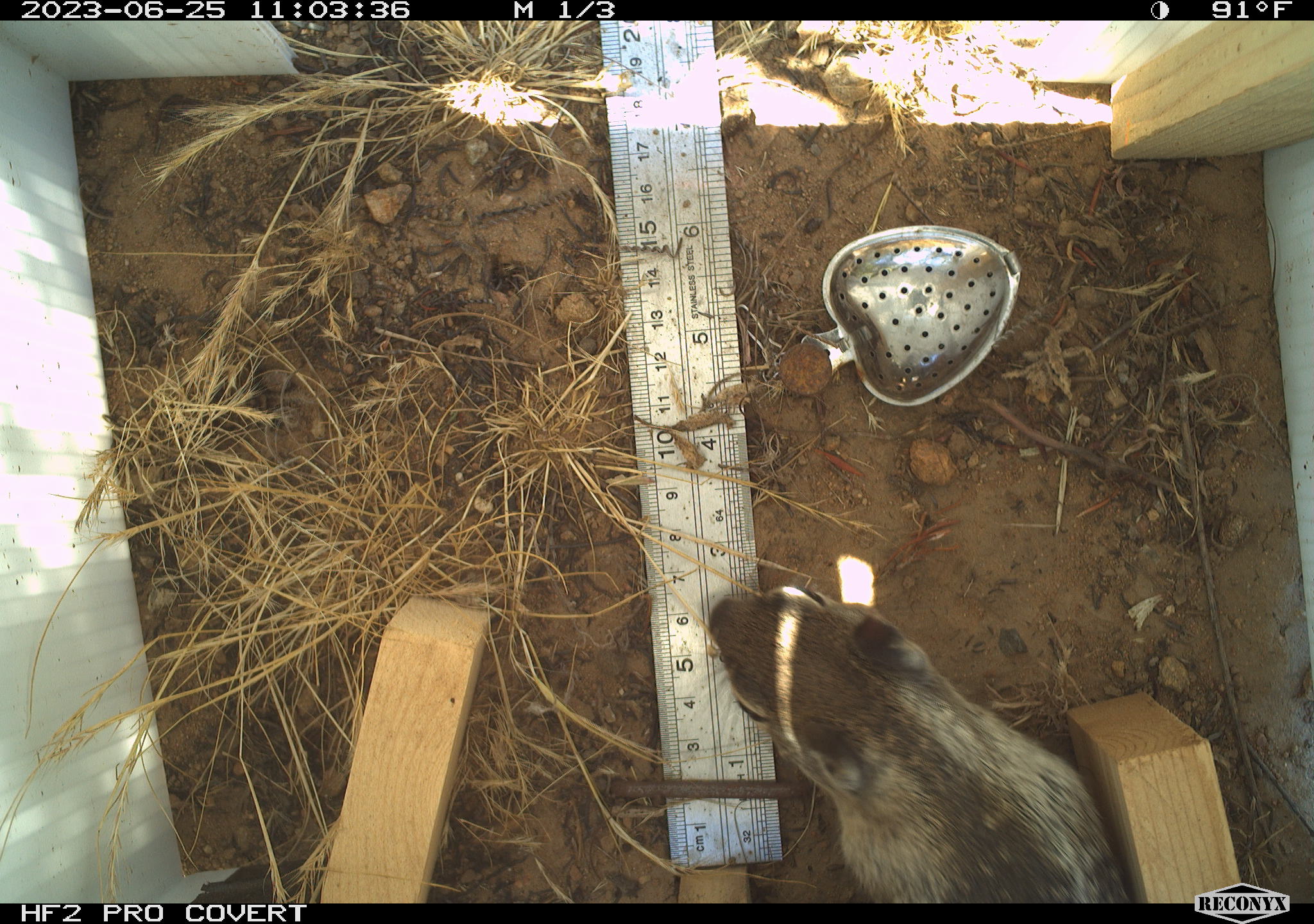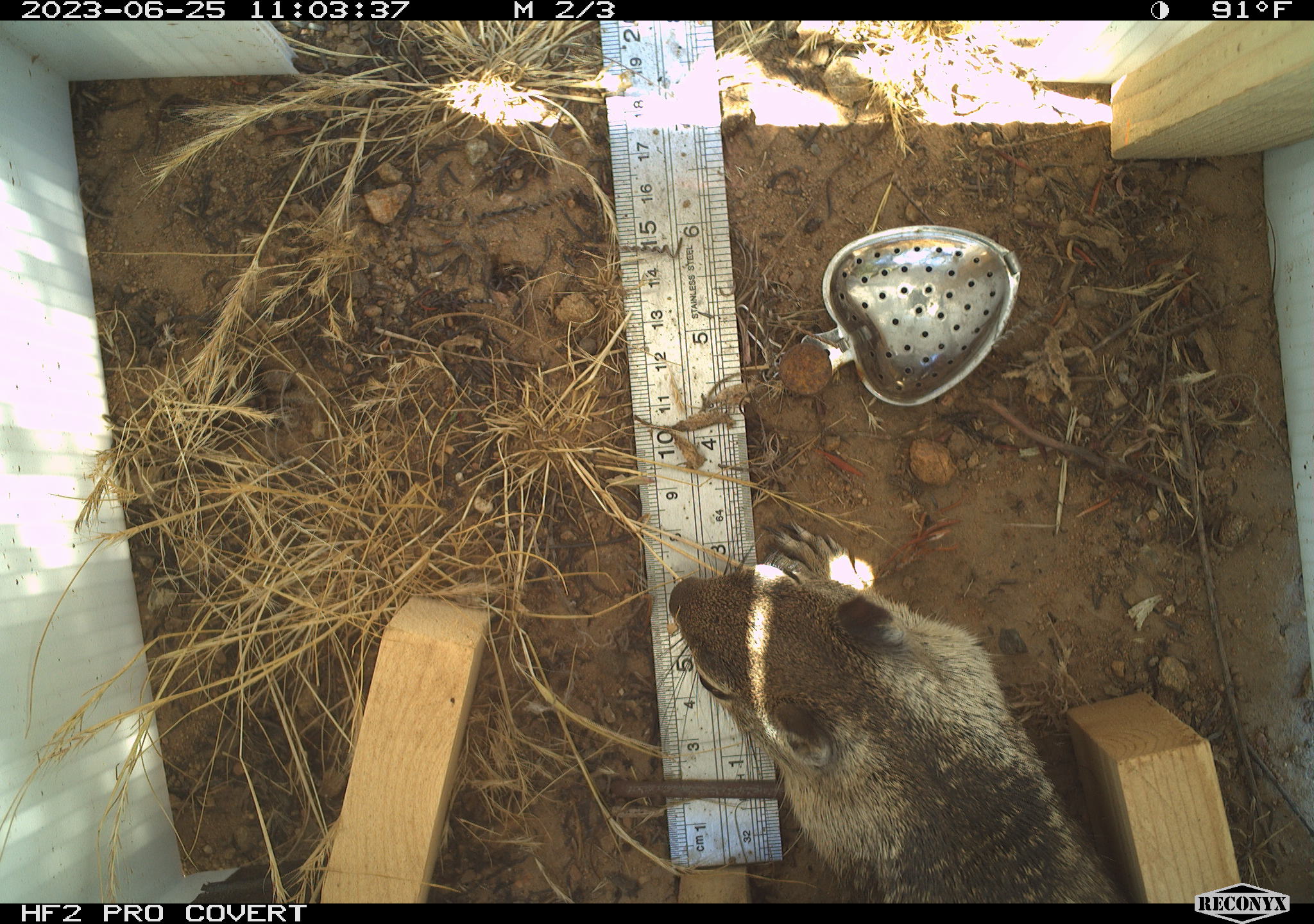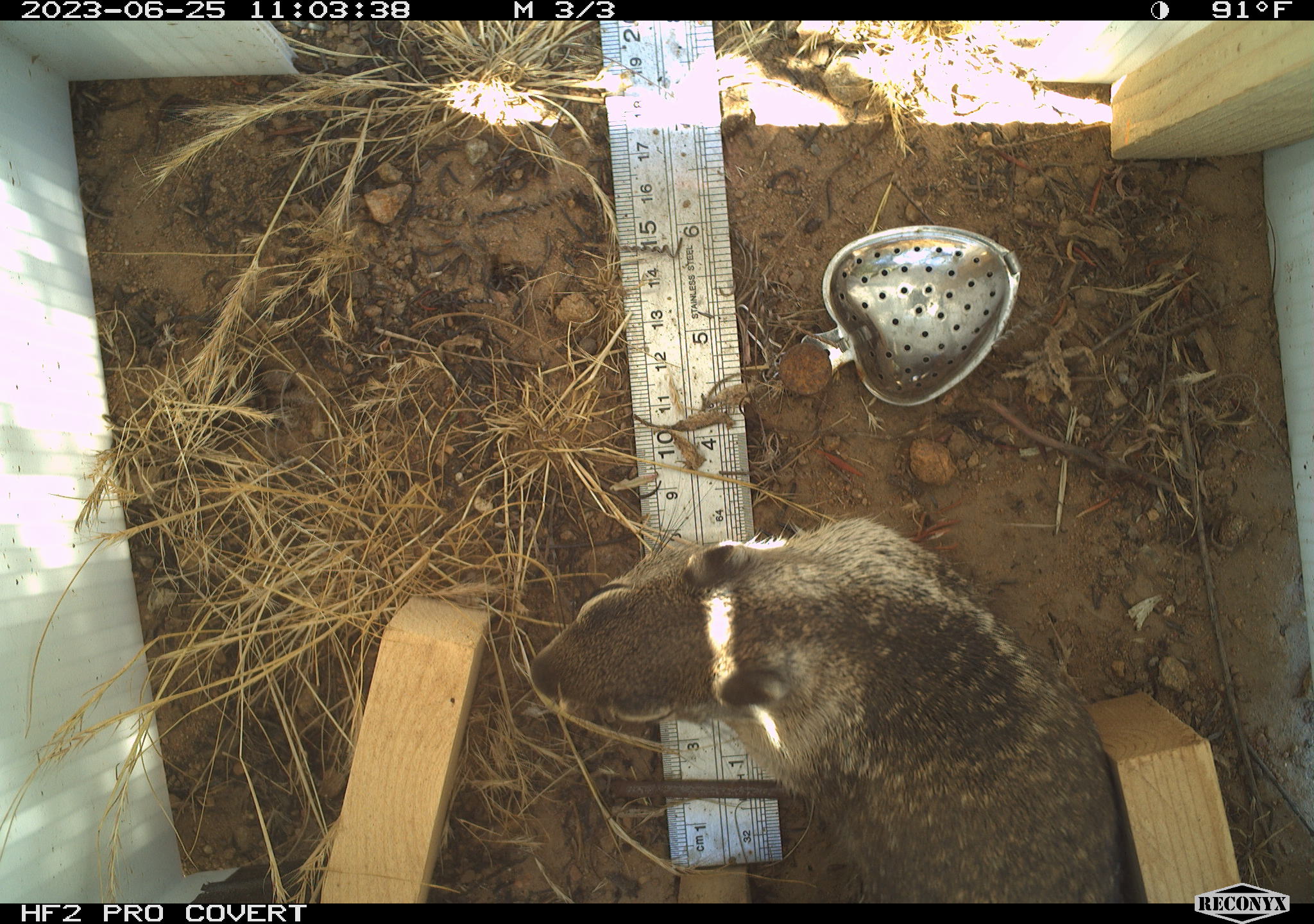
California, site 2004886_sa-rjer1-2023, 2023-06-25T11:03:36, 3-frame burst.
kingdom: Animalia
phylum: Chordata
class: Mammalia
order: Rodentia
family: Sciuridae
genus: Otospermophilus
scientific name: Otospermophilus beecheyi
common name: california ground squirrel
California ground squirrel (Otospermophilus beecheyi).